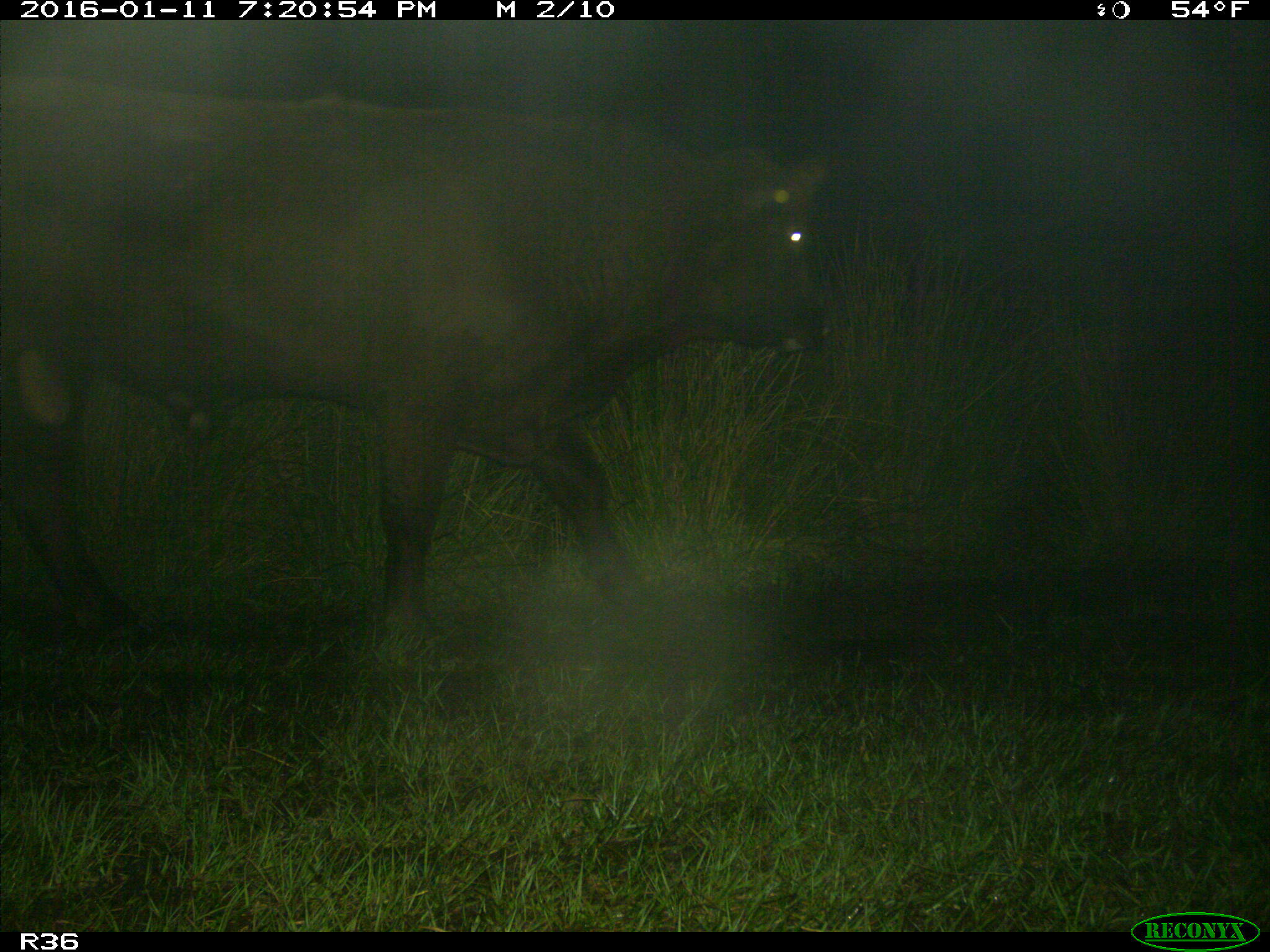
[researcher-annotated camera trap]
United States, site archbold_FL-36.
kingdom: Animalia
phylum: Chordata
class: Mammalia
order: Artiodactyla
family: Bovidae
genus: Bos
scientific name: Bos taurus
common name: domestic cow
Bos taurus (domestic cow).